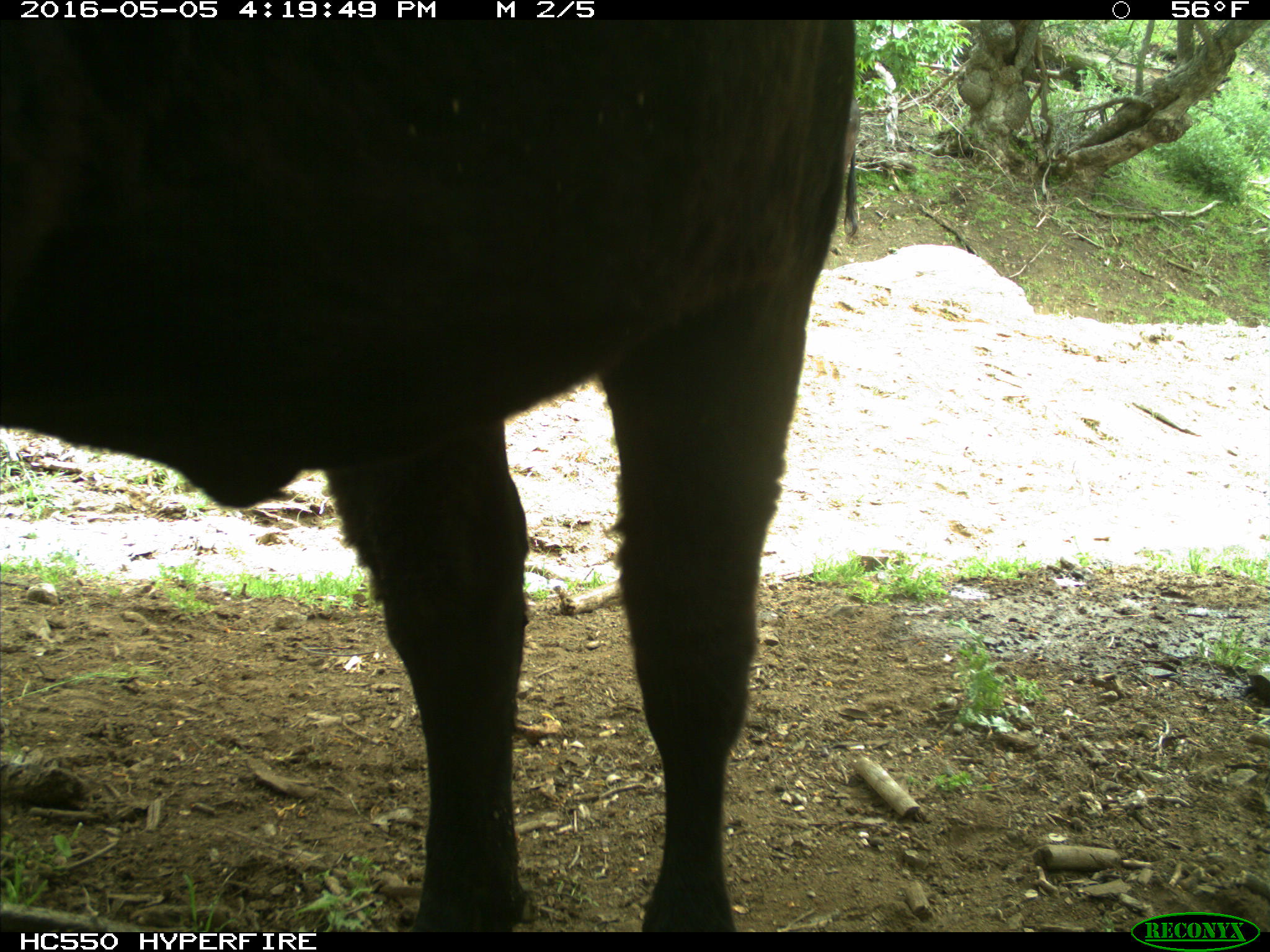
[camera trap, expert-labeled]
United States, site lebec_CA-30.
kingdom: Animalia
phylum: Chordata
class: Mammalia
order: Artiodactyla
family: Bovidae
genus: Bos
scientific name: Bos taurus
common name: domestic cow